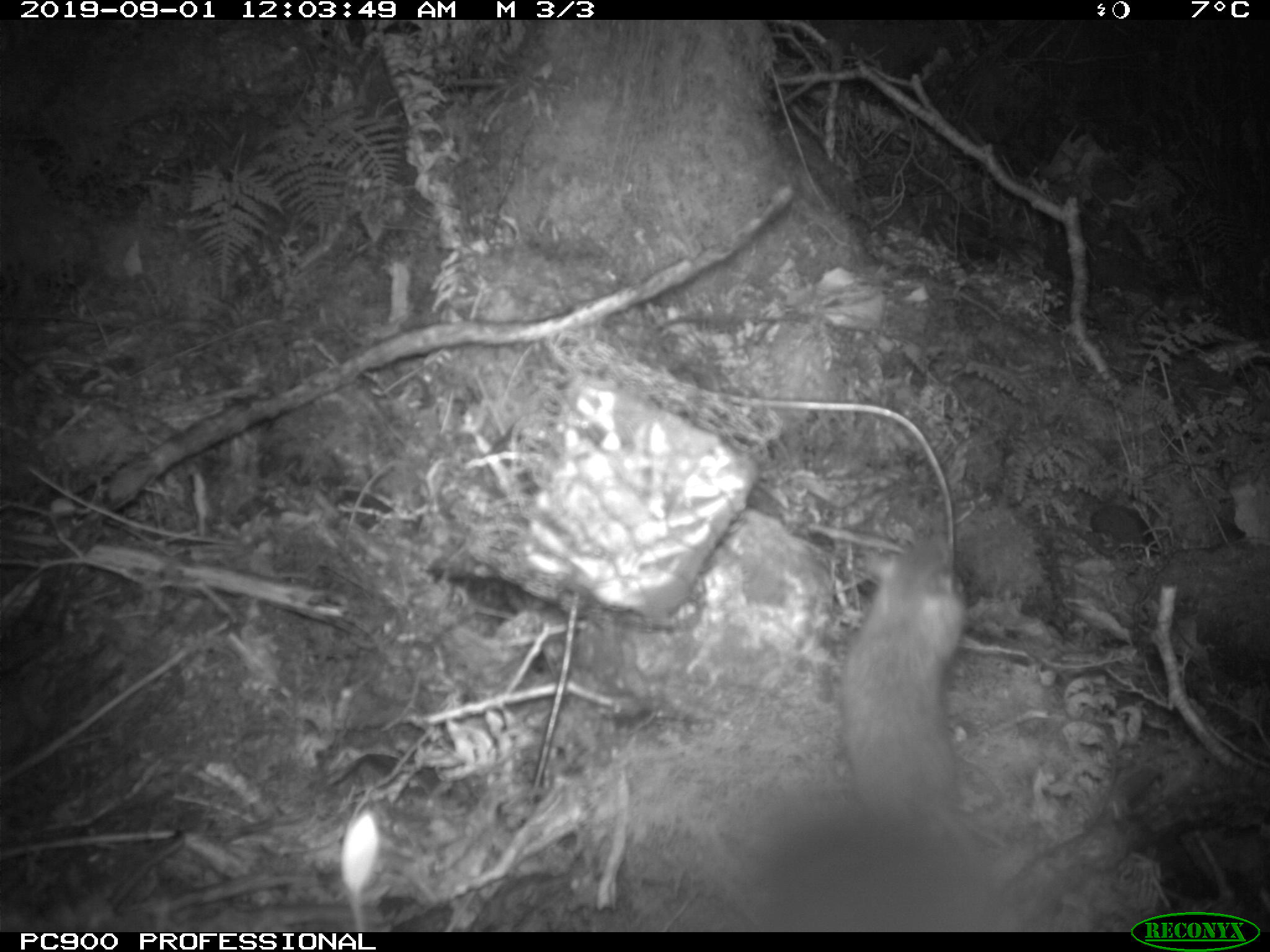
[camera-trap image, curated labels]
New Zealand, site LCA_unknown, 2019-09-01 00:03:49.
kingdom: Animalia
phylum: Chordata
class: Mammalia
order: Rodentia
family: Muridae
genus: Rattus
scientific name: Rattus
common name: rat